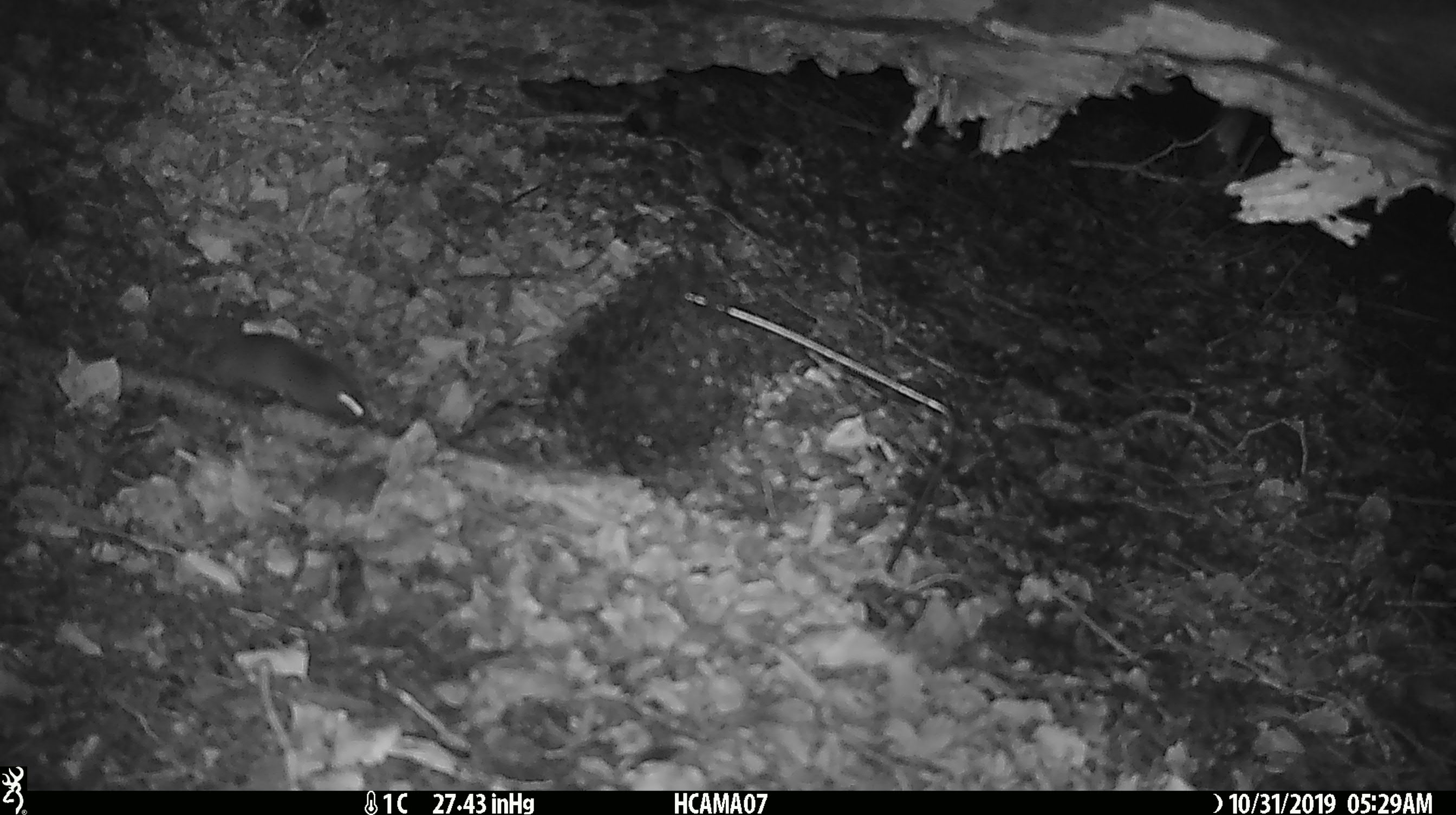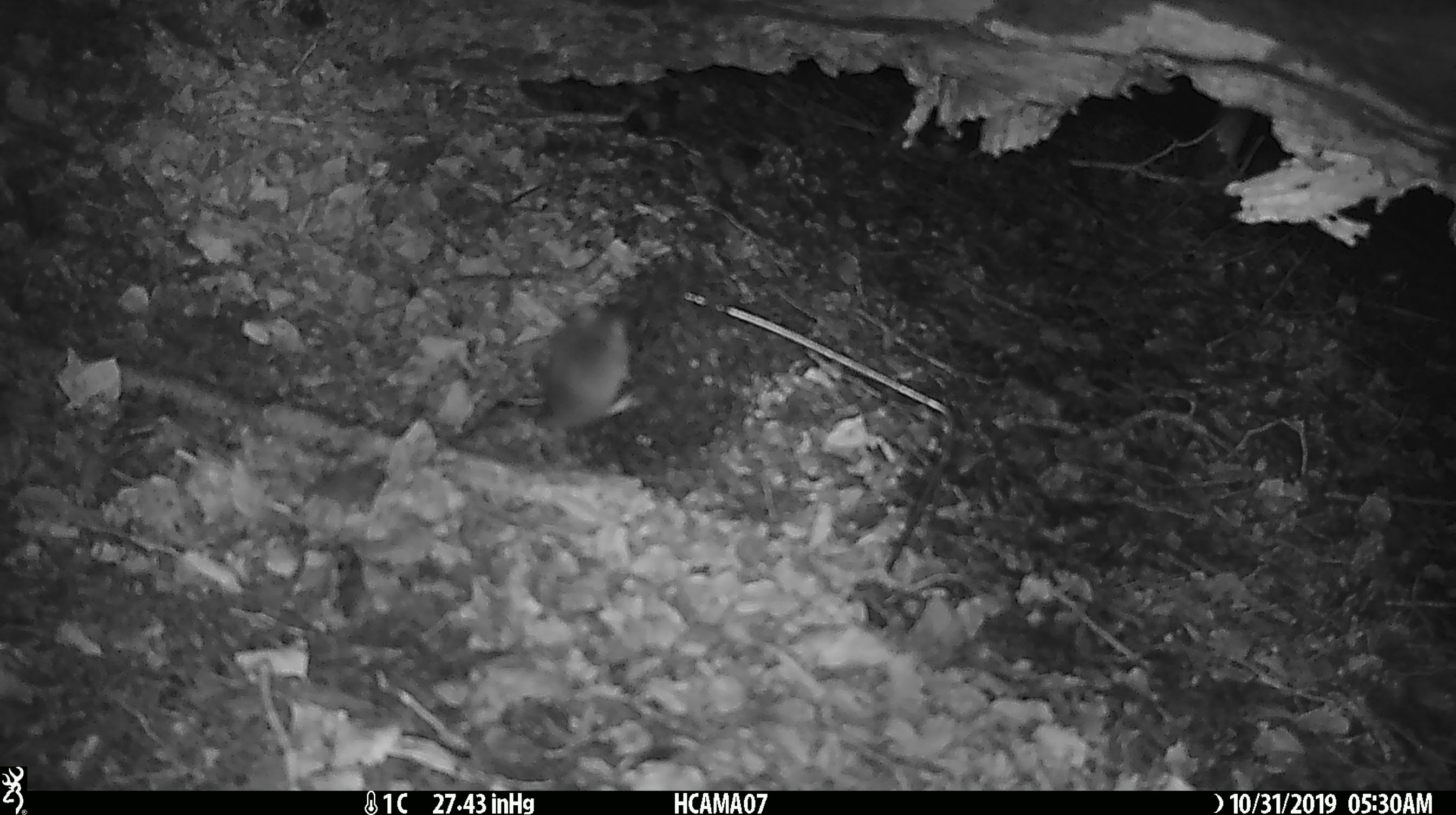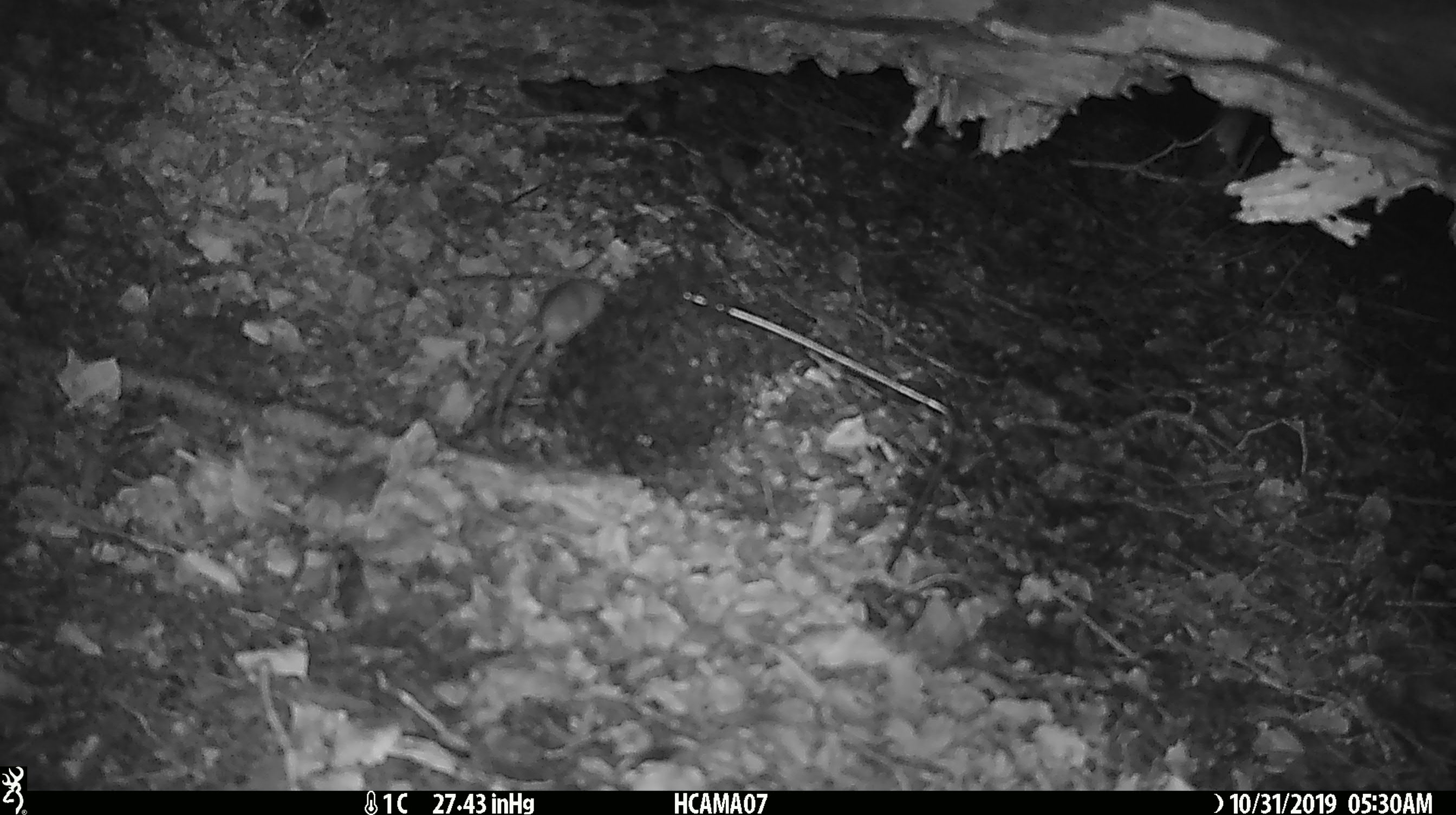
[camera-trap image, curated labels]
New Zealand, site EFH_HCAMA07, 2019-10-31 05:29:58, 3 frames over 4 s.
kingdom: Animalia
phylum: Chordata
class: Mammalia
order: Rodentia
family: Muridae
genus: Mus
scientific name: Mus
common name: mouse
Mouse (Mus).